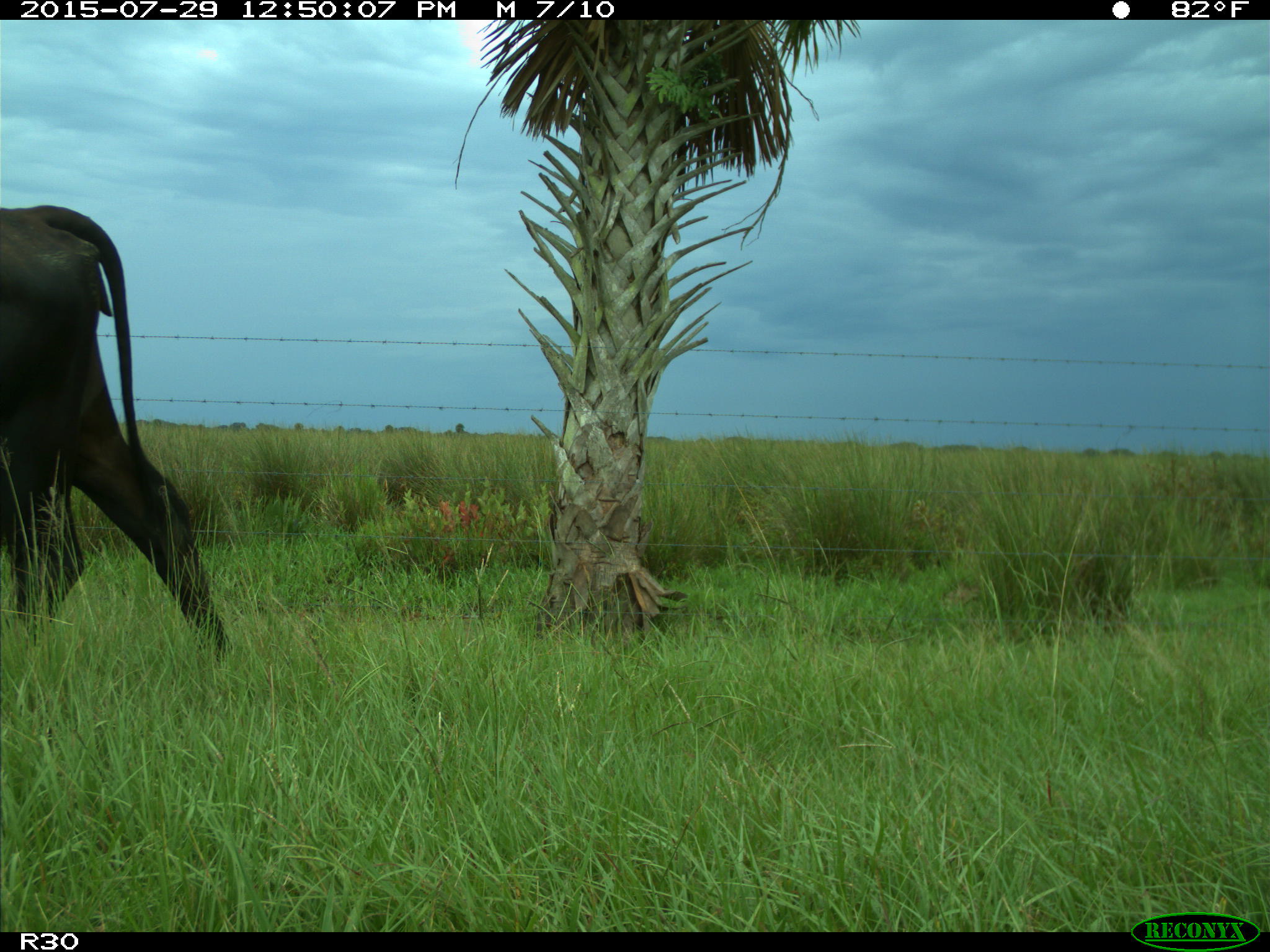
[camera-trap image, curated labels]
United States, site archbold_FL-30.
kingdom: Animalia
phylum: Chordata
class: Mammalia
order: Artiodactyla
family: Bovidae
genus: Bos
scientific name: Bos taurus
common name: domestic cow